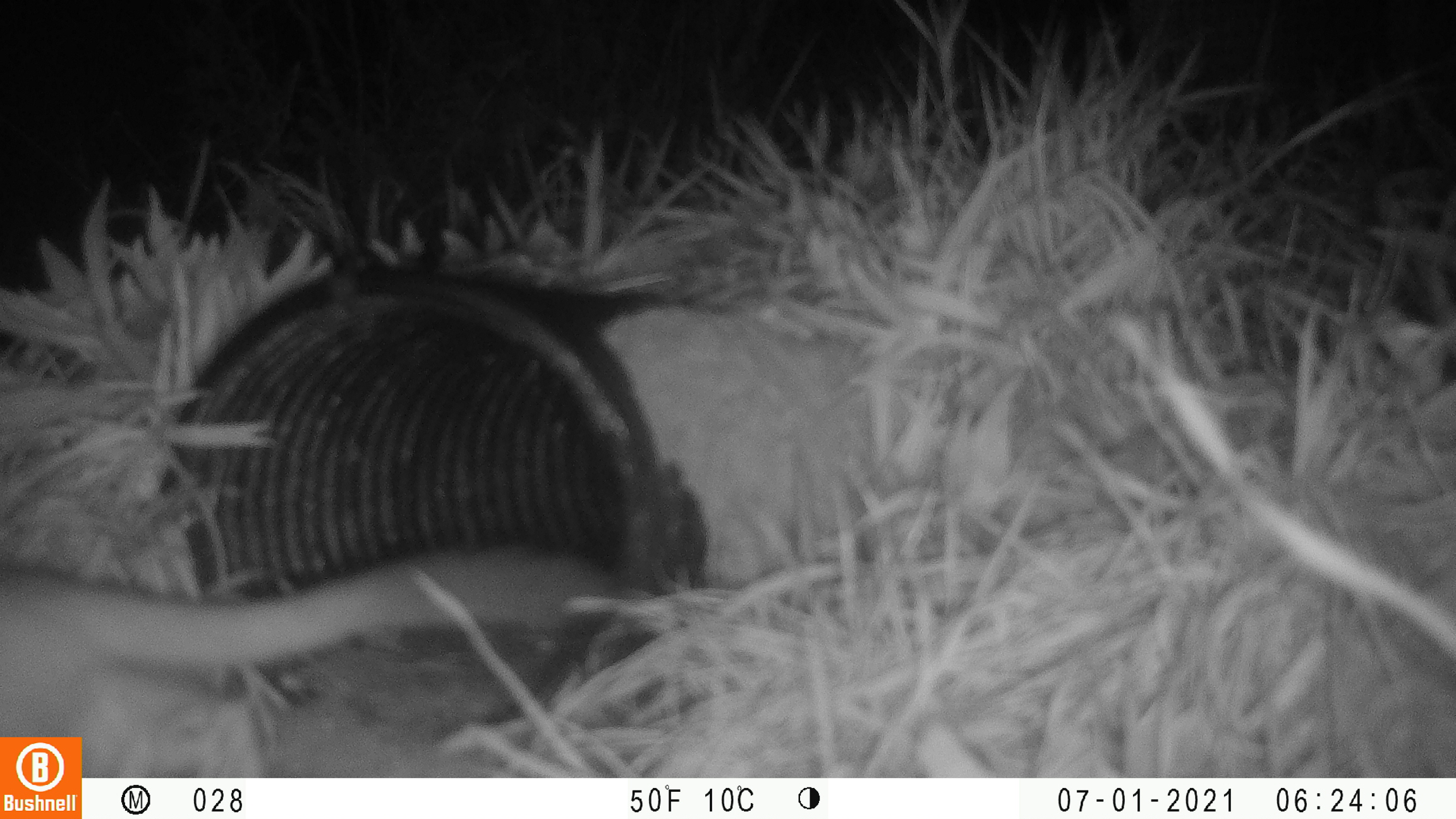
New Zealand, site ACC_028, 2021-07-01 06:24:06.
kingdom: Animalia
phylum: Chordata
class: Mammalia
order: Carnivora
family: Mustelidae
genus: Mustela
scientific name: Mustela erminea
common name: stoat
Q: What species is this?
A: Stoat (Mustela erminea).